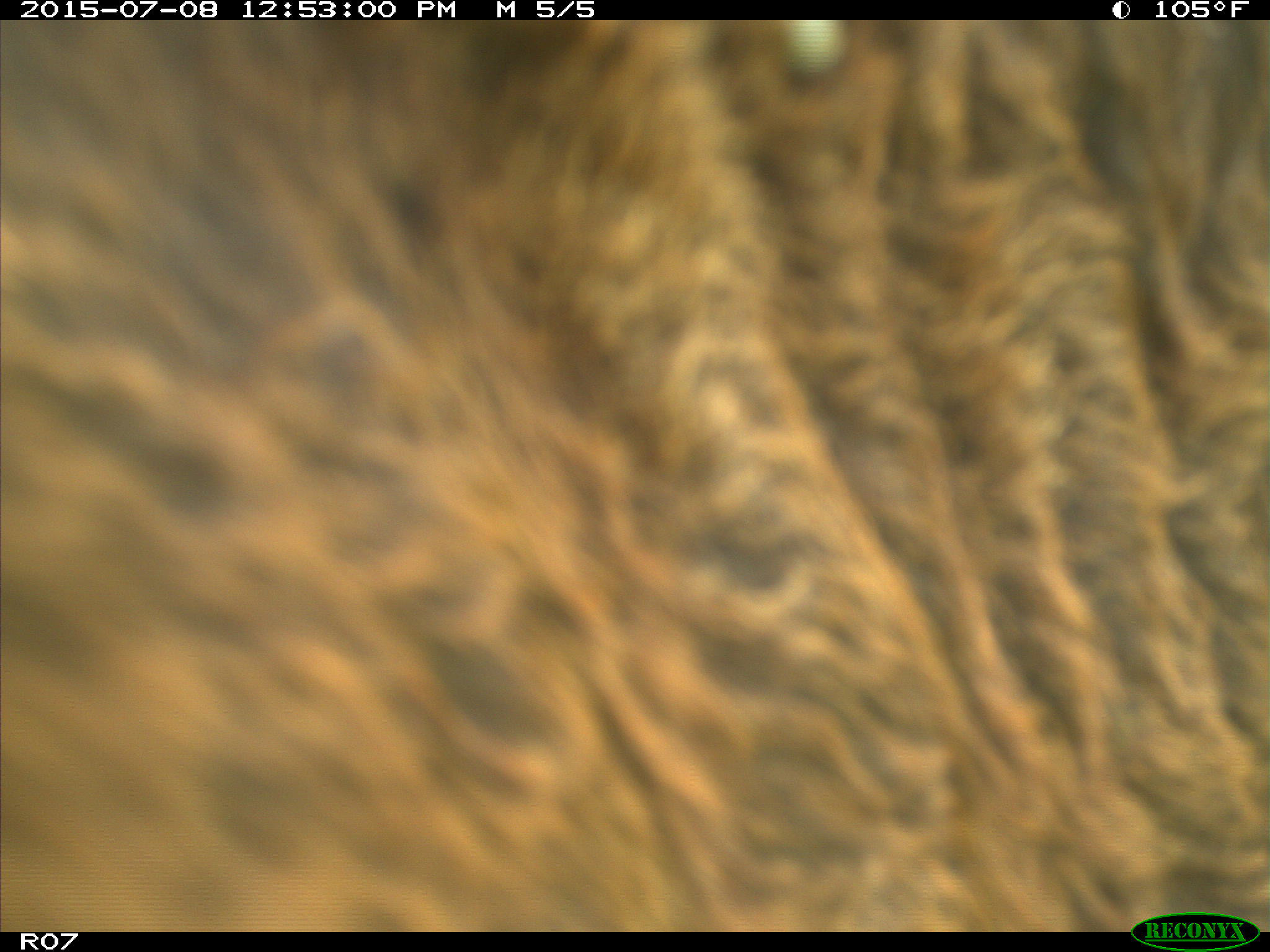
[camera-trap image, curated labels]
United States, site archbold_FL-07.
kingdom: Animalia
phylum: Chordata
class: Mammalia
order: Artiodactyla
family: Bovidae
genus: Bos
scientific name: Bos taurus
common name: domestic cow